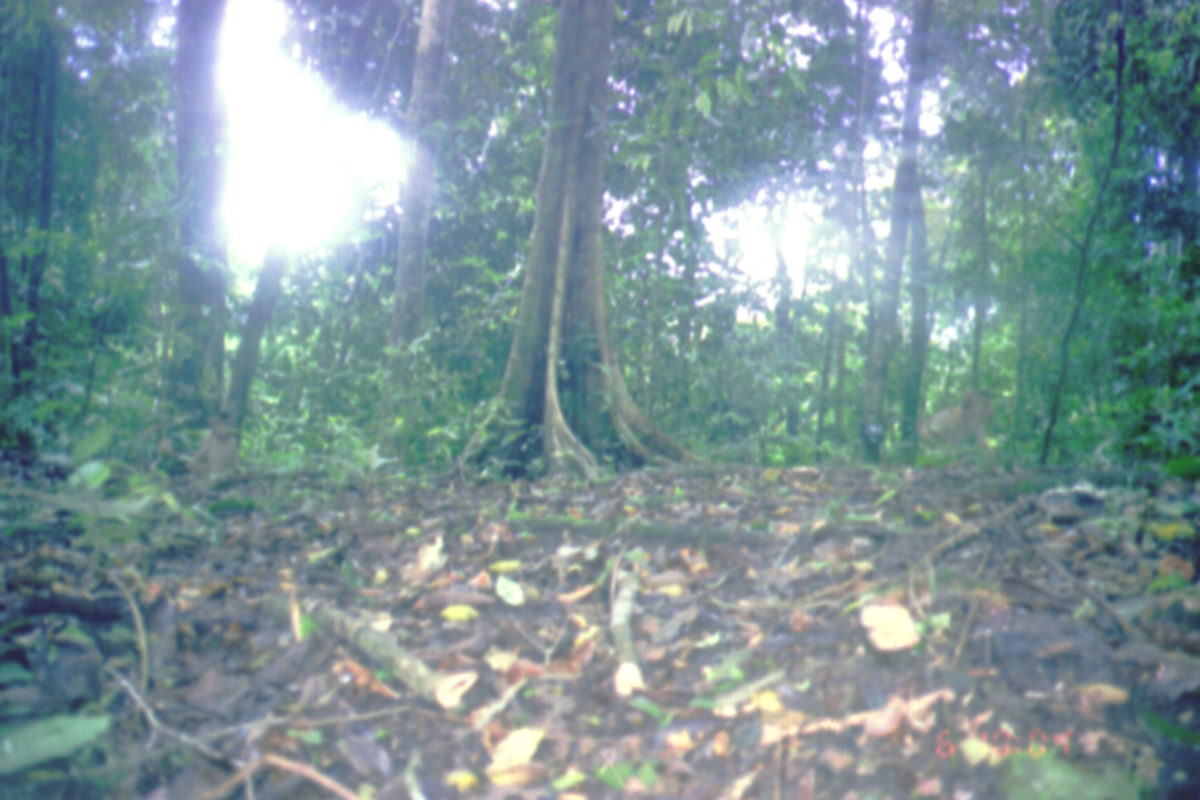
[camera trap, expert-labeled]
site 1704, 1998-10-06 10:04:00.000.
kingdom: Animalia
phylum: Chordata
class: Mammalia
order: Primates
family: Cercopithecidae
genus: Macaca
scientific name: Macaca nemestrina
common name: southern pig-tailed macaque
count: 2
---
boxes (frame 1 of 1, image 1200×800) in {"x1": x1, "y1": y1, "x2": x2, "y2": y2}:
macaca nemestrina: {"x1": 916, "y1": 390, "x2": 995, "y2": 469}; {"x1": 185, "y1": 409, "x2": 247, "y2": 482}